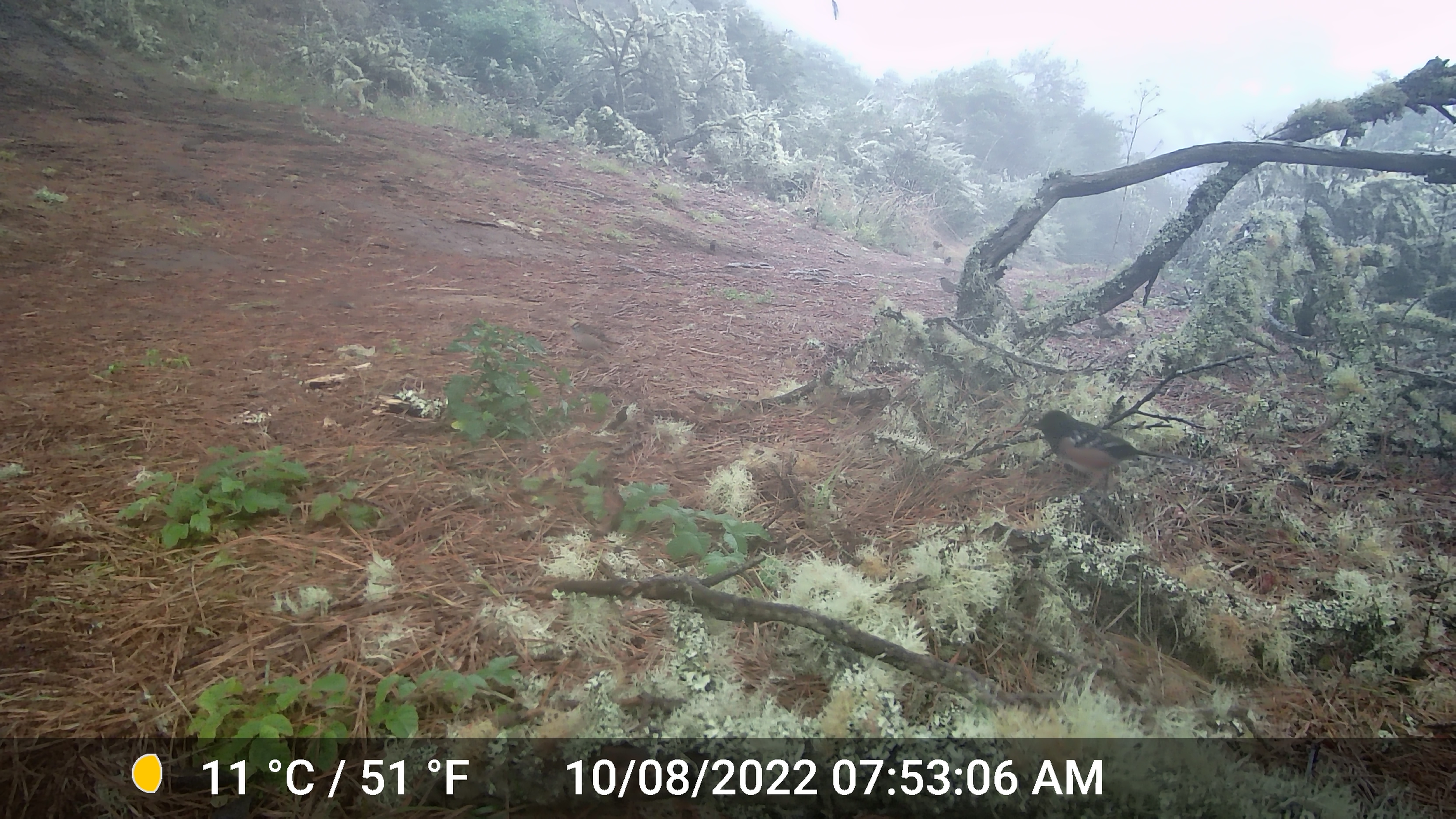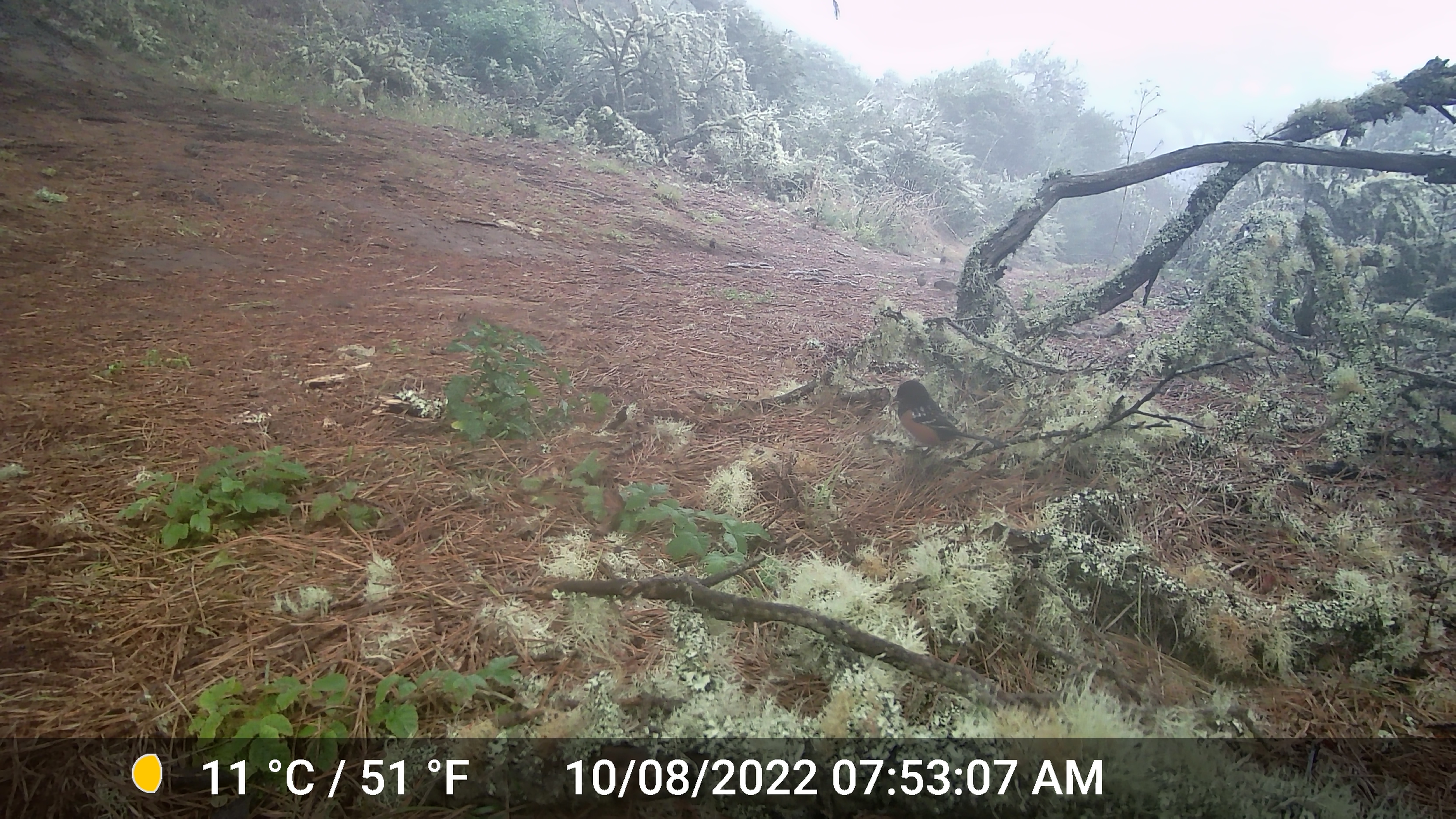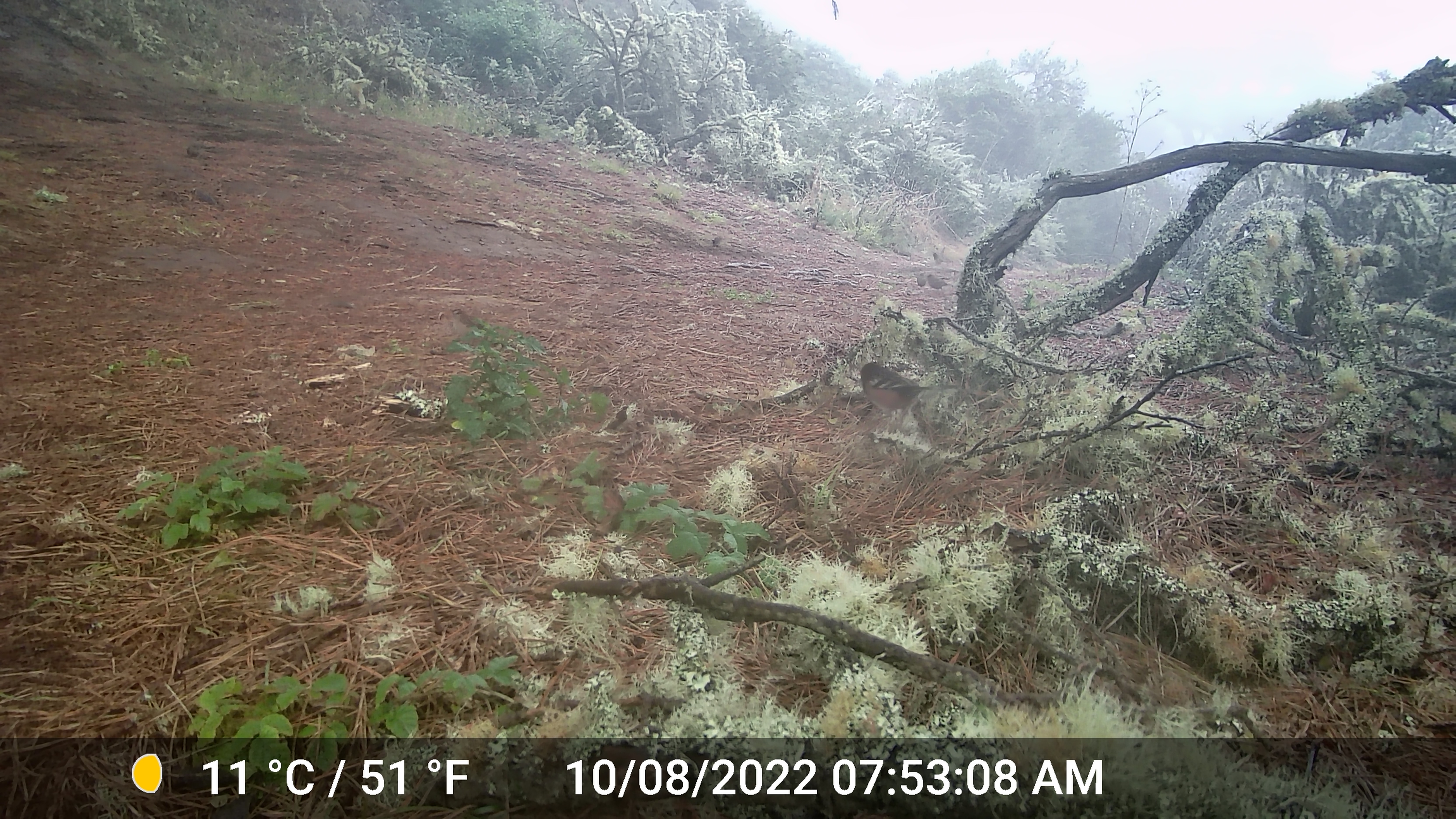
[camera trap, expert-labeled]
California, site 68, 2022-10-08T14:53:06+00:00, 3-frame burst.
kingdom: Animalia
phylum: Chordata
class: Aves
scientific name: Aves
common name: bird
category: unknown bird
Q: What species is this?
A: Unknown bird (bird) (Aves).